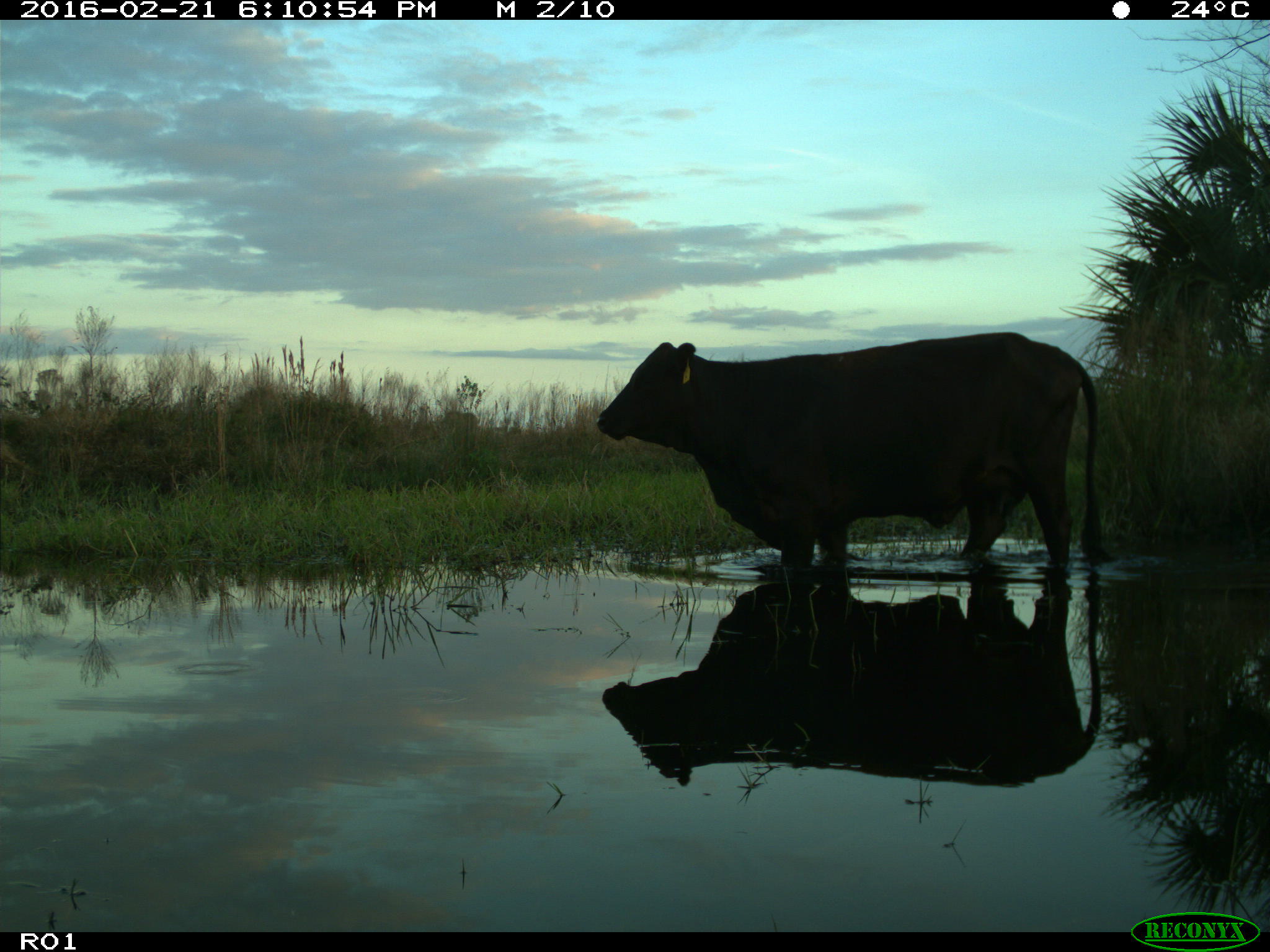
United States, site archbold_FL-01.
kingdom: Animalia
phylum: Chordata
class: Mammalia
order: Artiodactyla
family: Bovidae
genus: Bos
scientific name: Bos taurus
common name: domestic cow